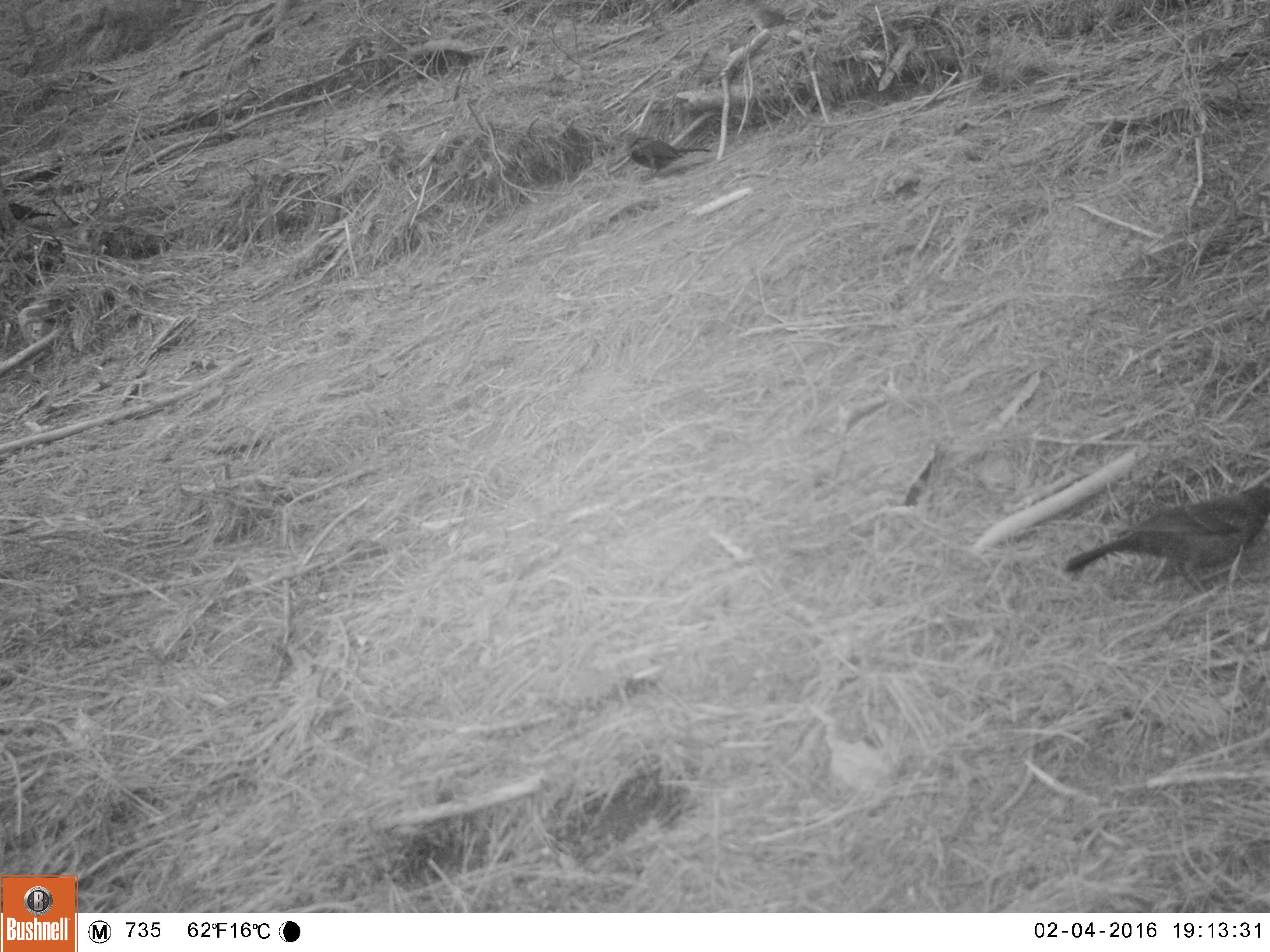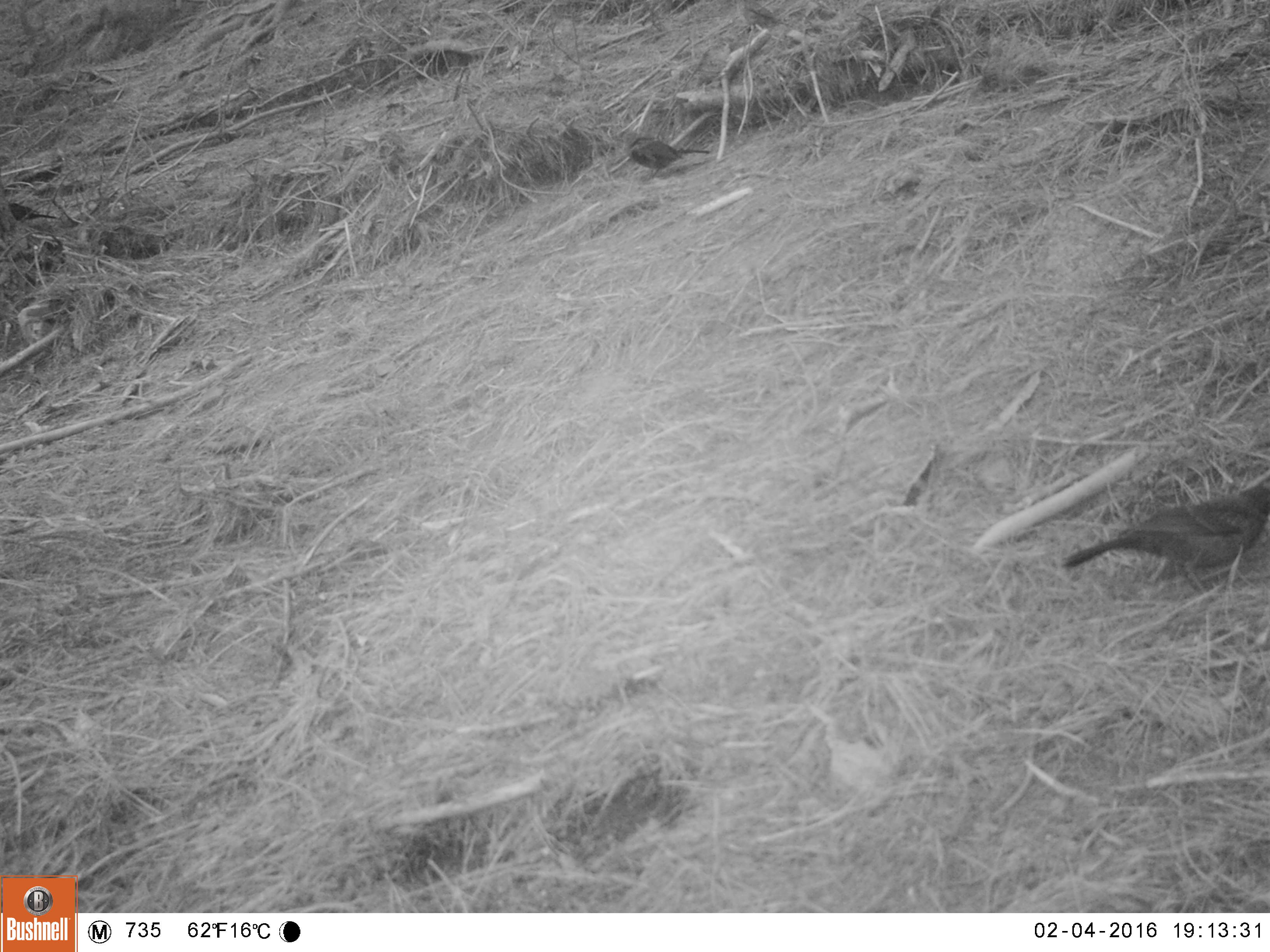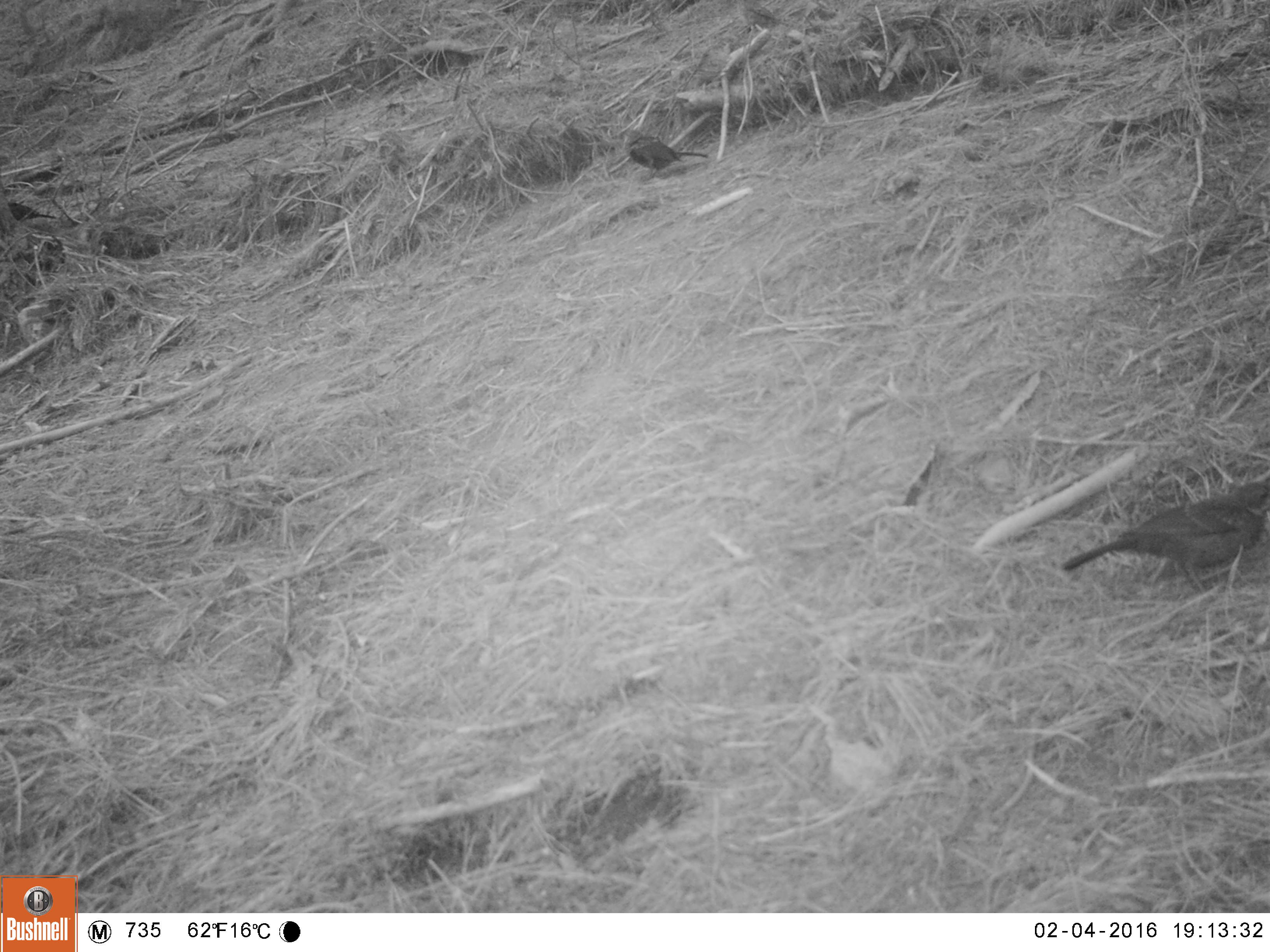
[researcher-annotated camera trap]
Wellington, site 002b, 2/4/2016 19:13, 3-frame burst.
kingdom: Animalia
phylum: Chordata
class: Aves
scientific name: Aves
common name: bird